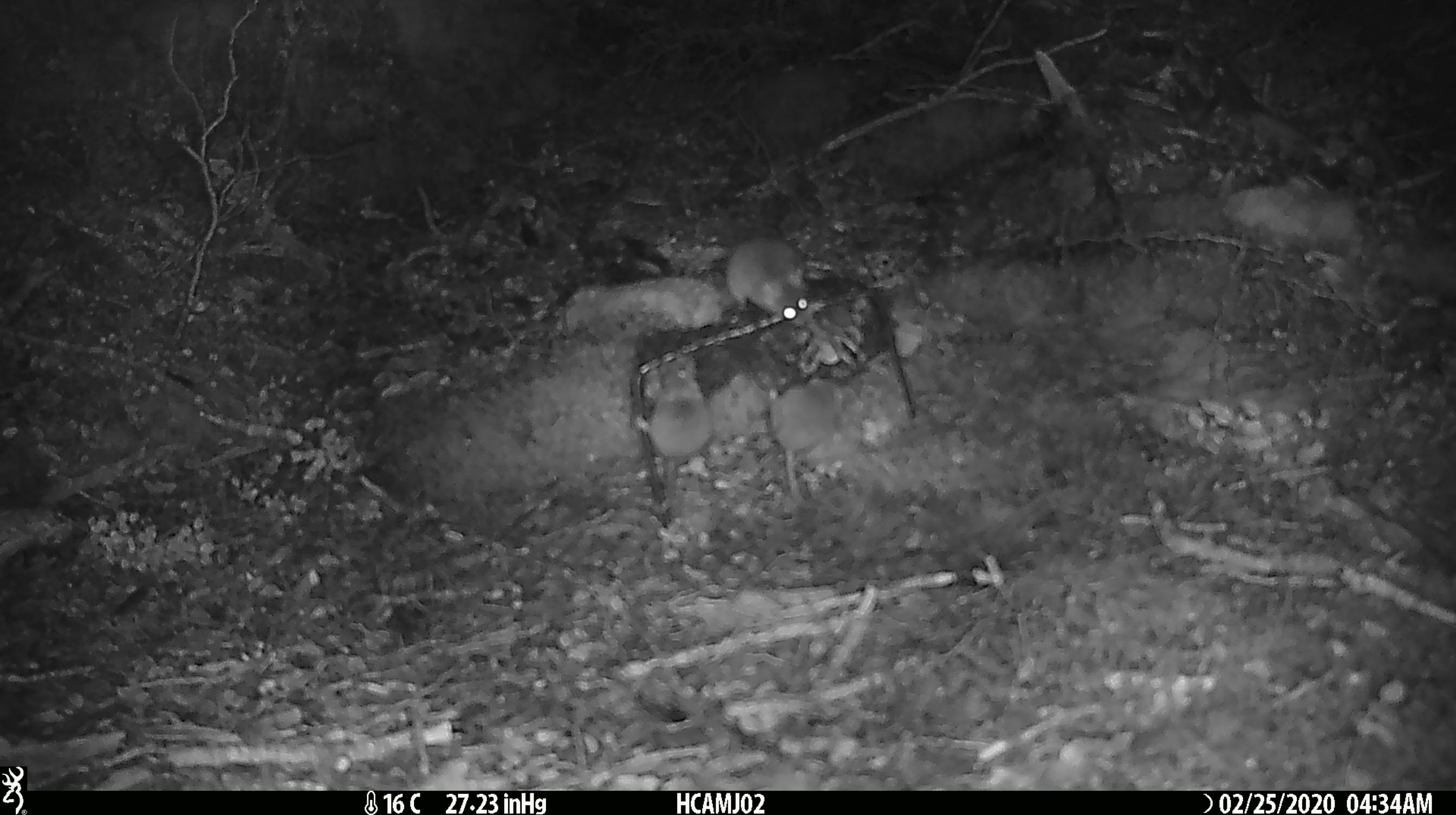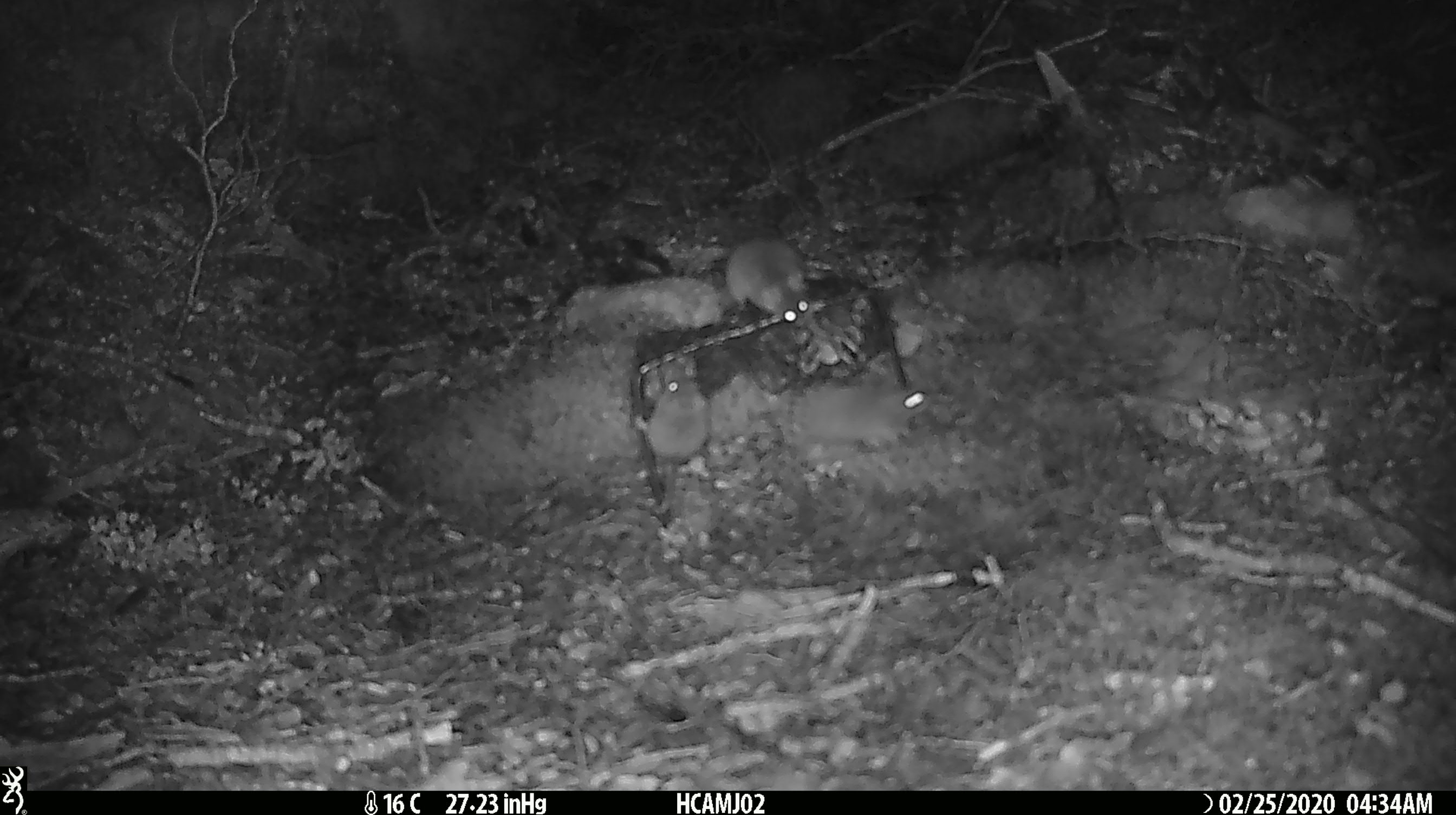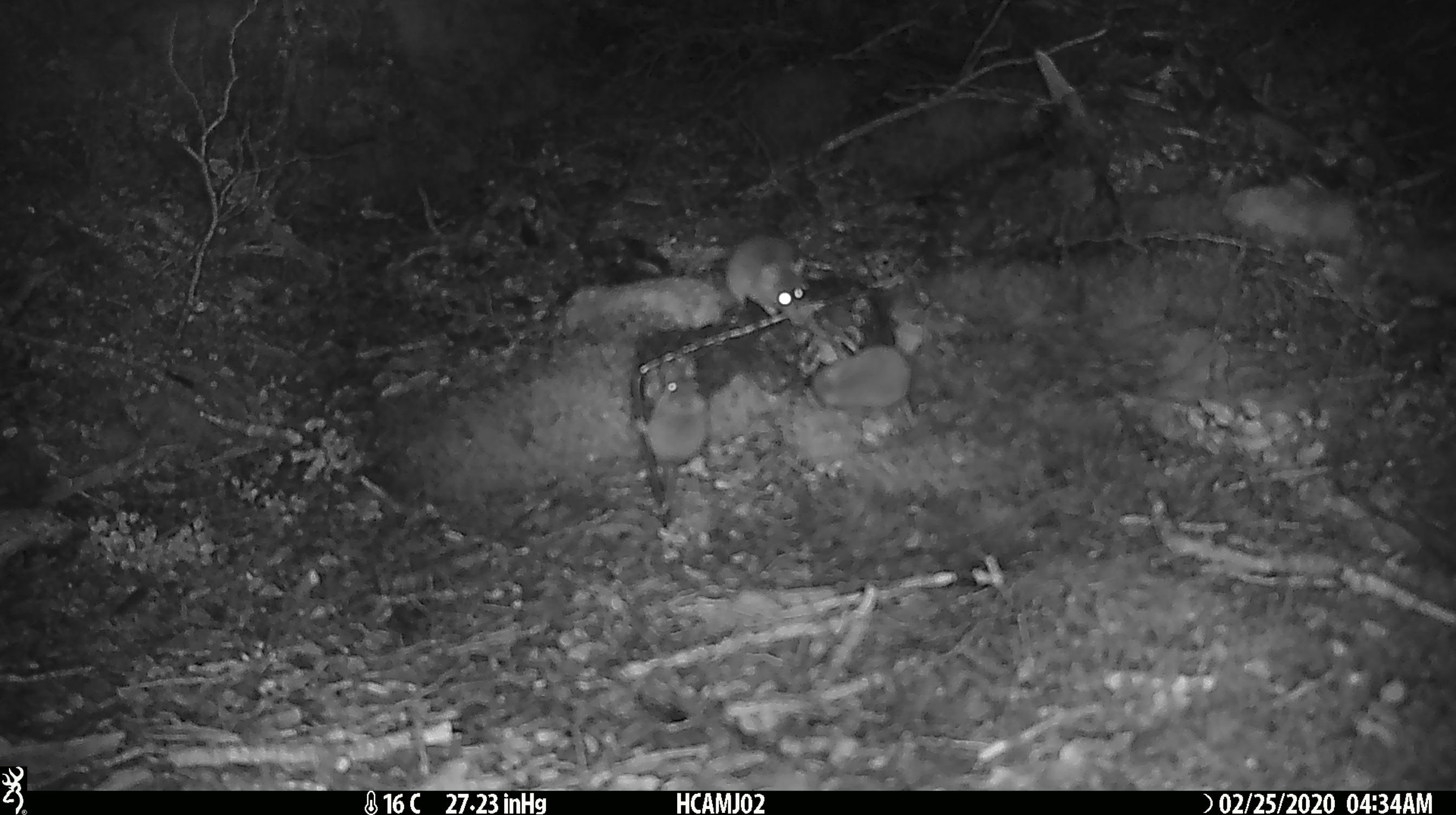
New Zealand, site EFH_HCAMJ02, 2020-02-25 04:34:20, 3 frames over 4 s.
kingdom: Animalia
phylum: Chordata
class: Mammalia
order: Rodentia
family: Muridae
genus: Mus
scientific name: Mus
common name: mouse